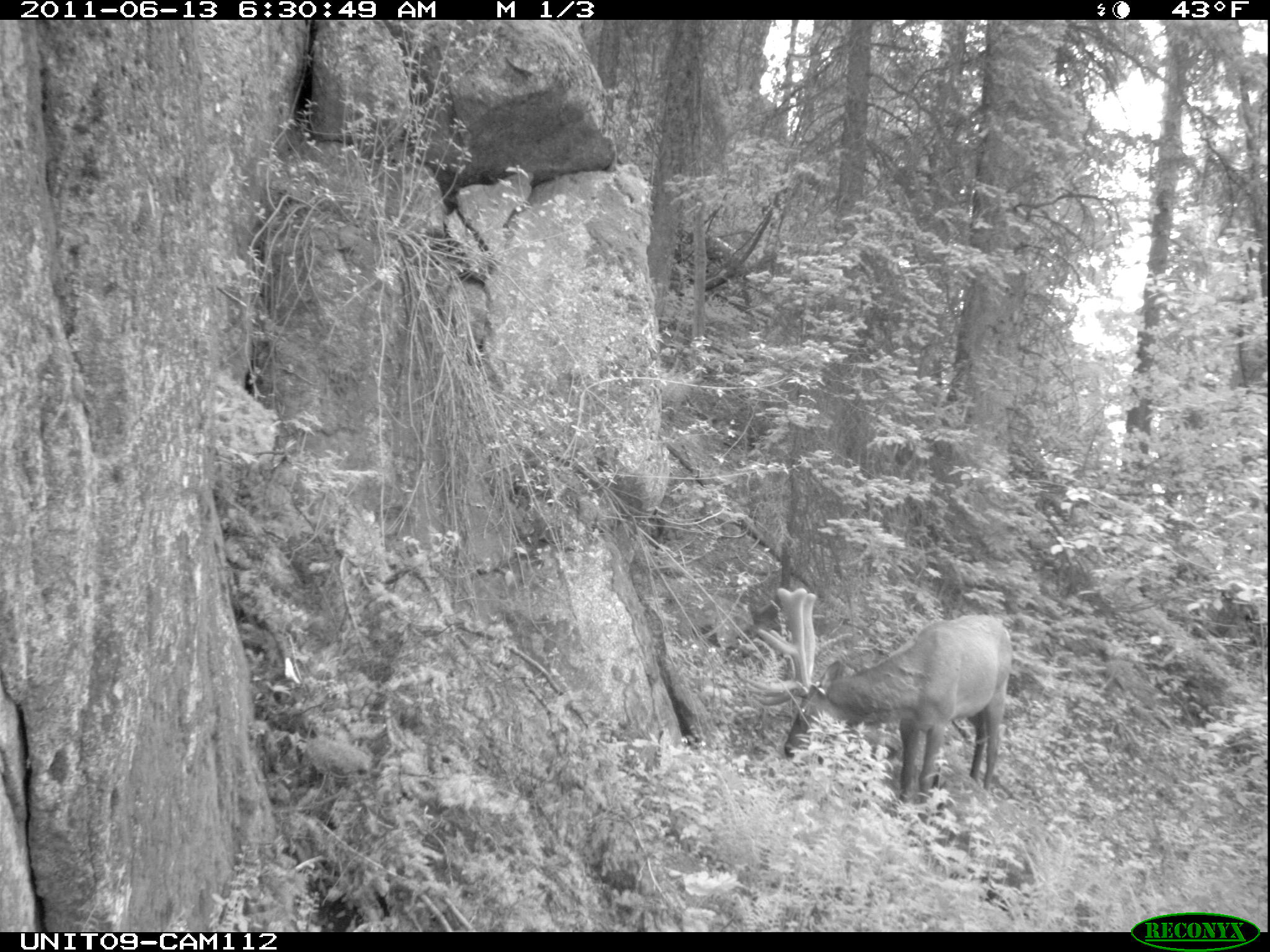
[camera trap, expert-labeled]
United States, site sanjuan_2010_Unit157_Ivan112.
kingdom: Animalia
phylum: Chordata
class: Mammalia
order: Artiodactyla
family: Cervidae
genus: Cervus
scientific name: Cervus elaphus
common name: red deer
Cervus elaphus (red deer).